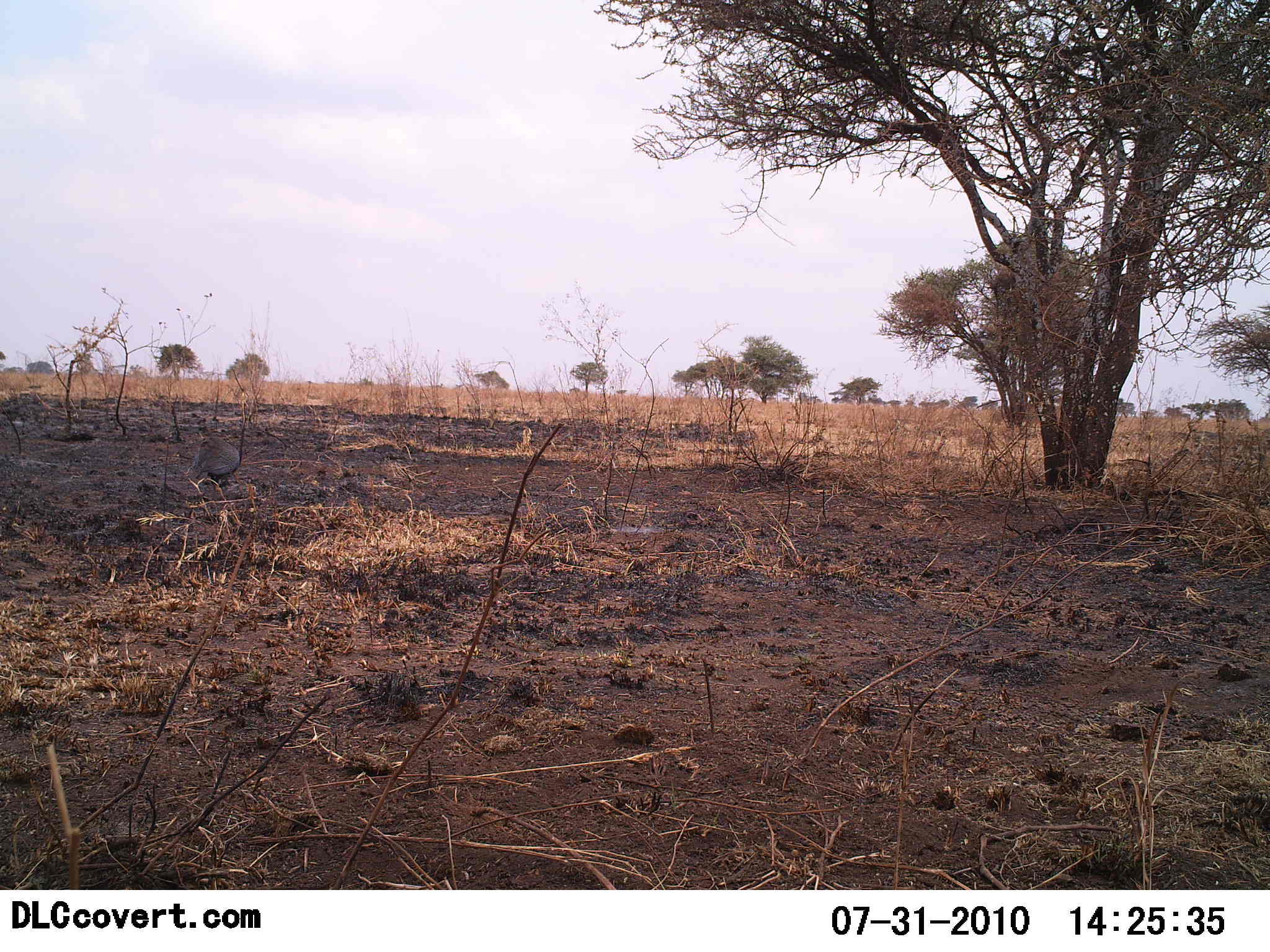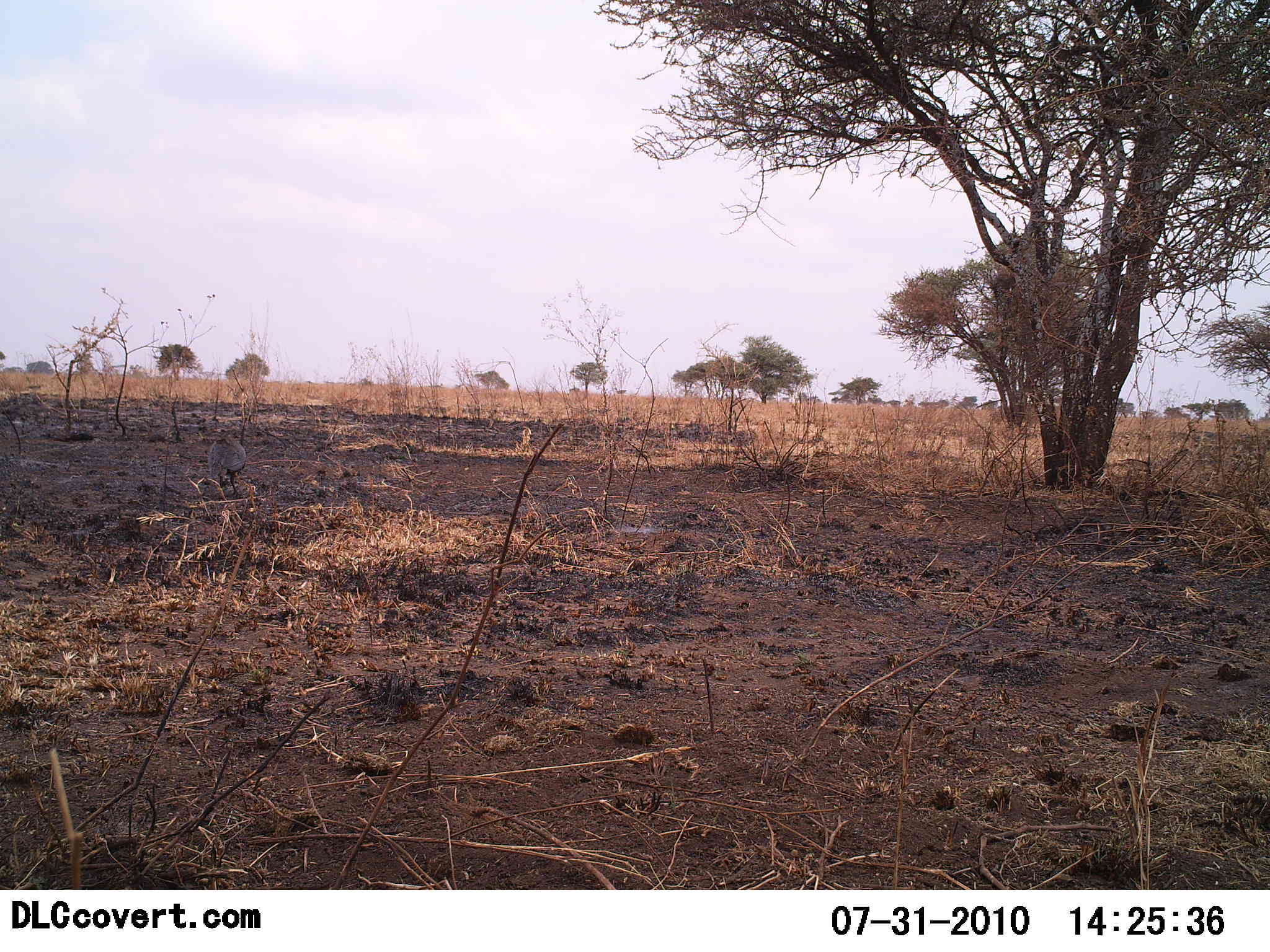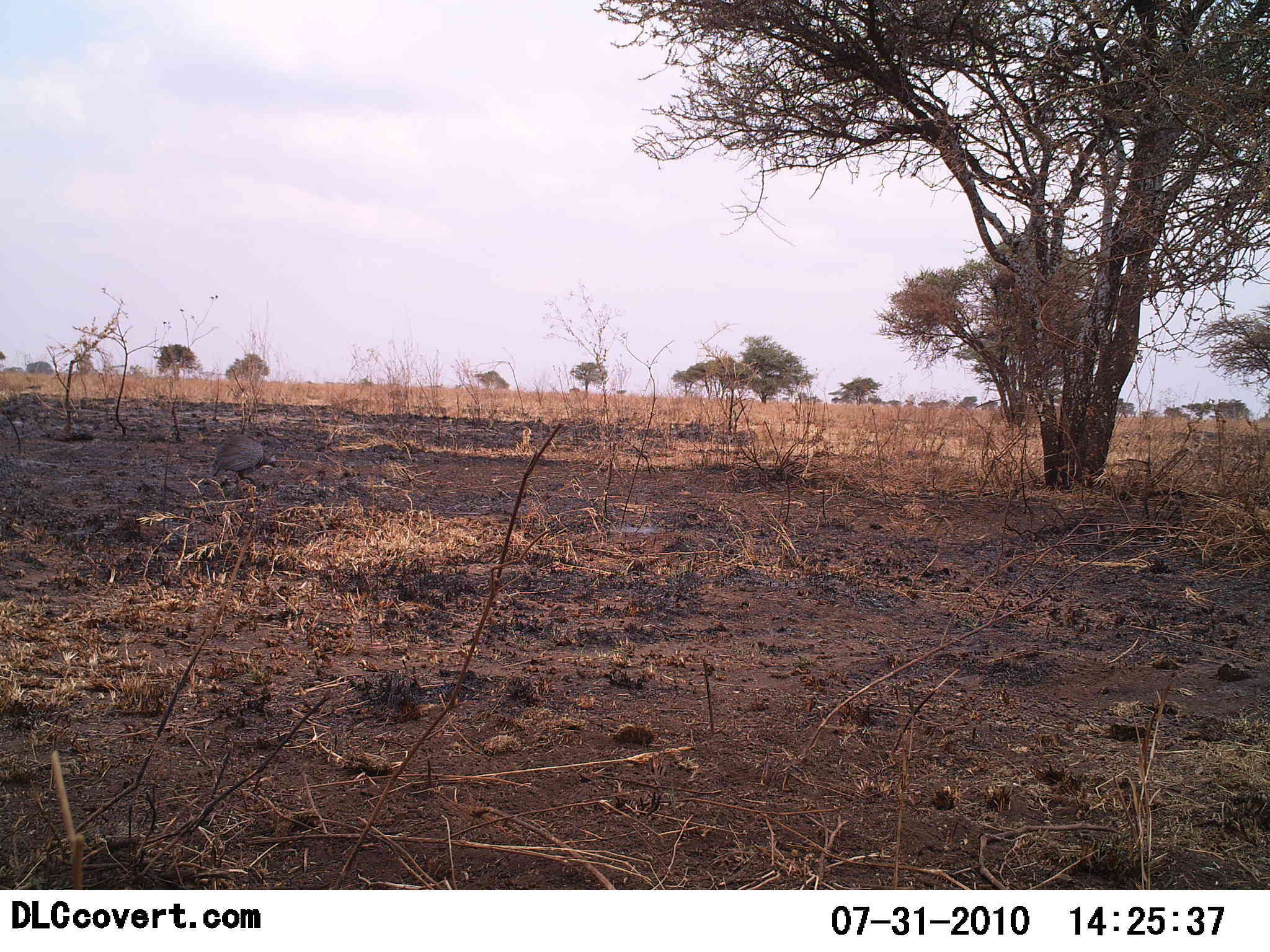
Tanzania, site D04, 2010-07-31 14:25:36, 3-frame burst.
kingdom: Animalia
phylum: Chordata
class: Aves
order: Galliformes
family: Numididae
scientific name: Numididae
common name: guinea fowl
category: guineafowl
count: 1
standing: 17%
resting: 0%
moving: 75%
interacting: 0%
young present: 0%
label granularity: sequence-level